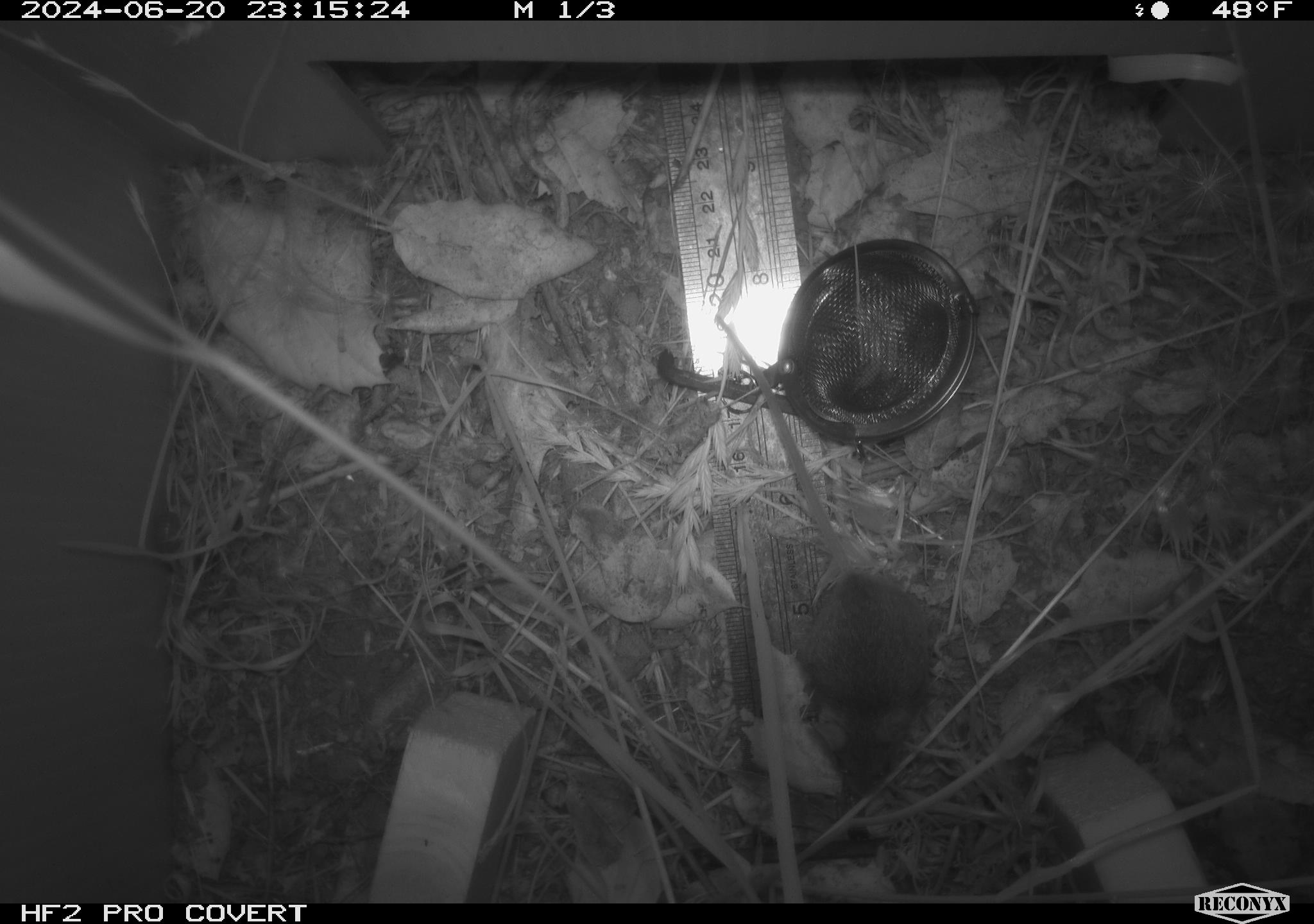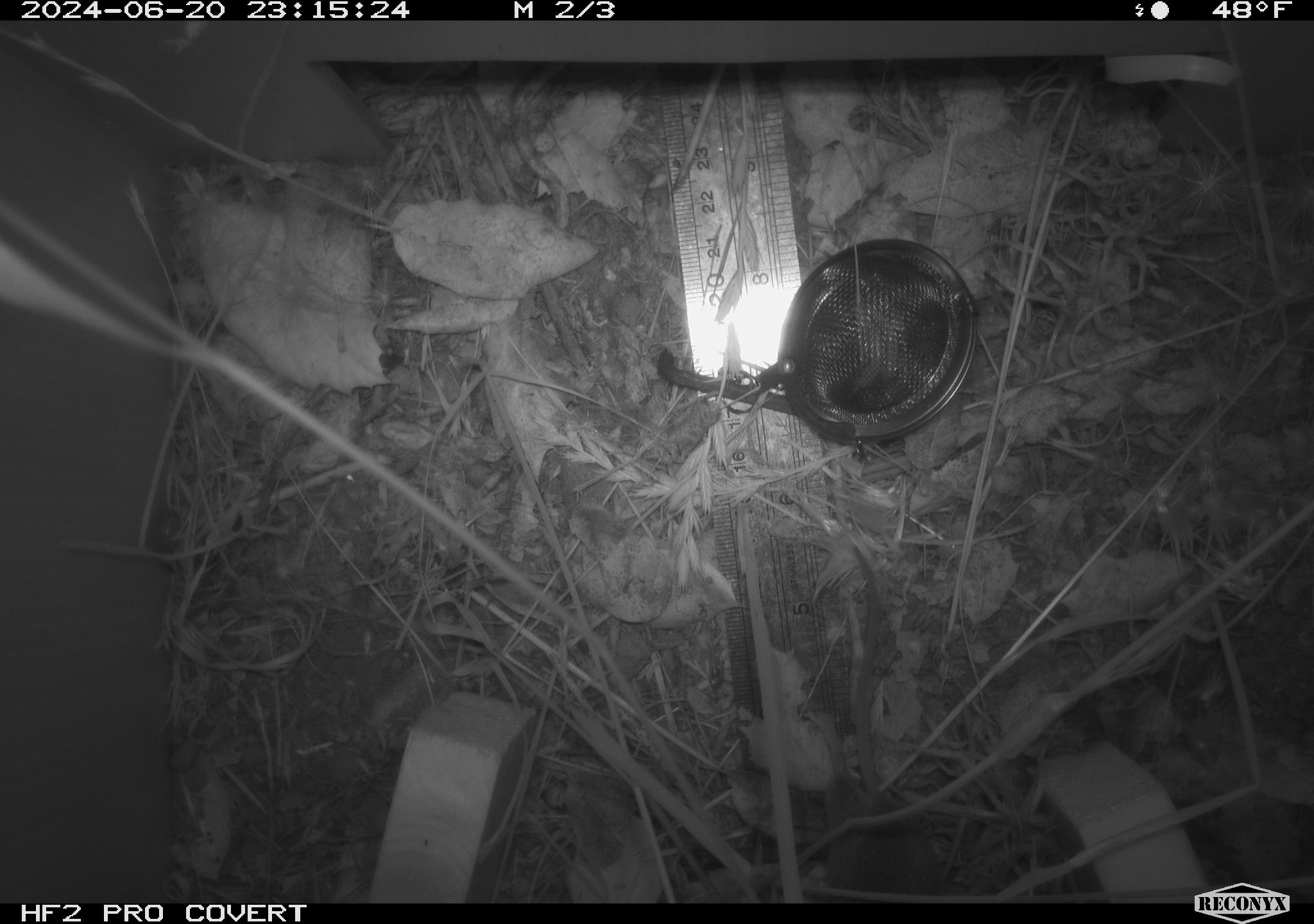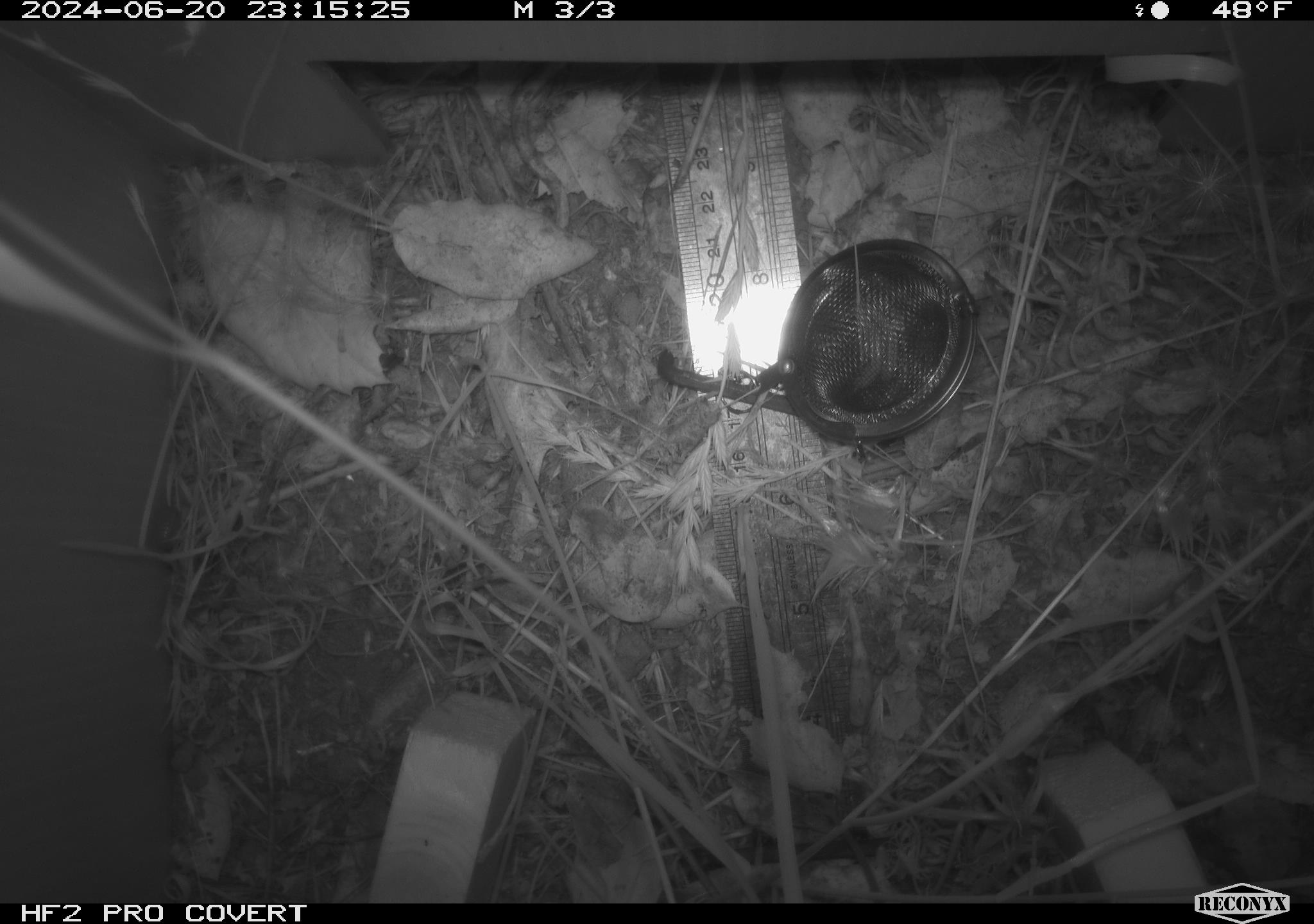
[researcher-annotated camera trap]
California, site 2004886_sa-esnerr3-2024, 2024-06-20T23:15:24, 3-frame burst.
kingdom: Animalia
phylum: Chordata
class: Mammalia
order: Rodentia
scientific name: Rodentia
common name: rodent